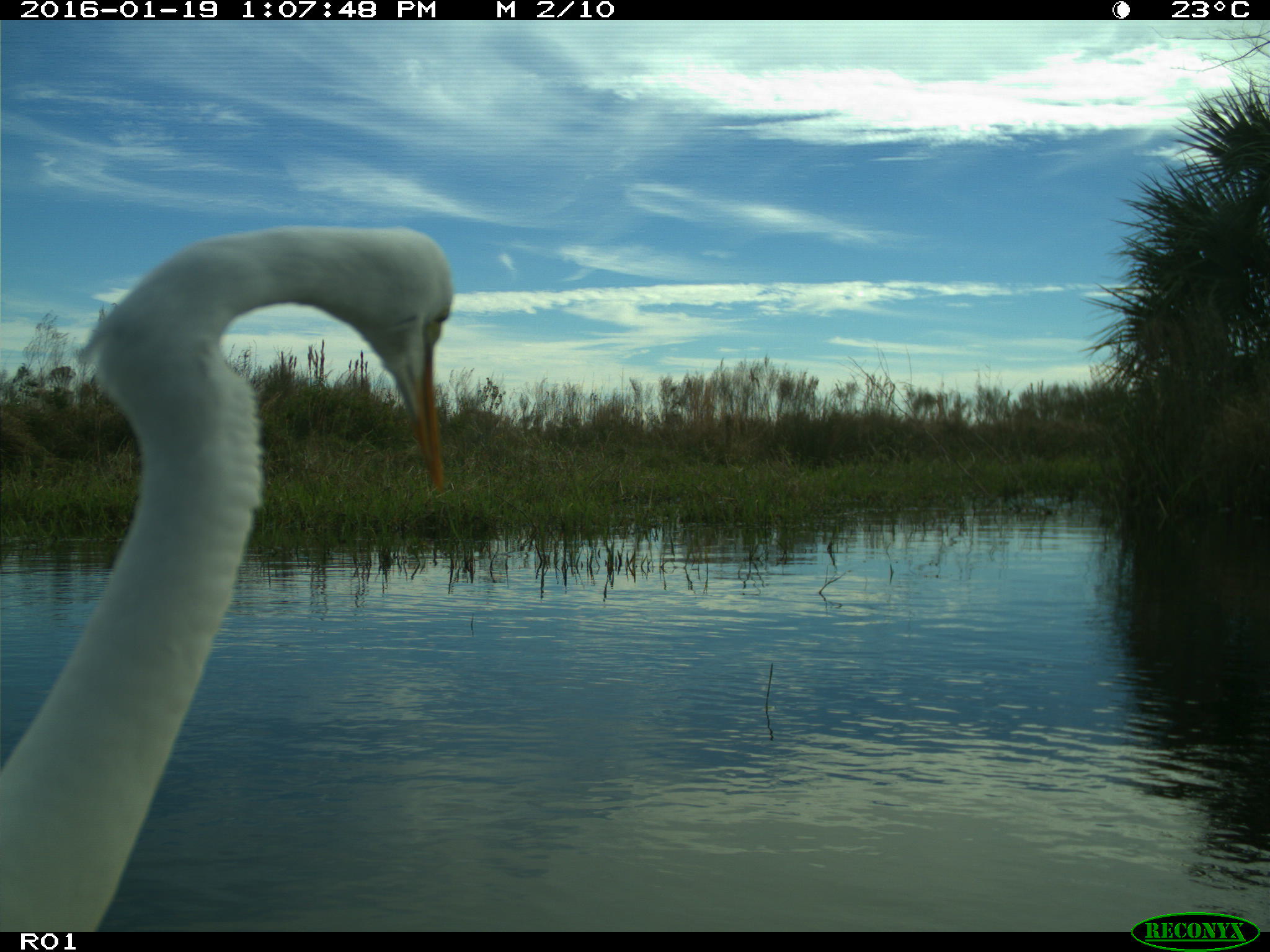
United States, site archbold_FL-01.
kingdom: Animalia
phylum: Chordata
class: Aves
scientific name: Aves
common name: birds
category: unidentified bird